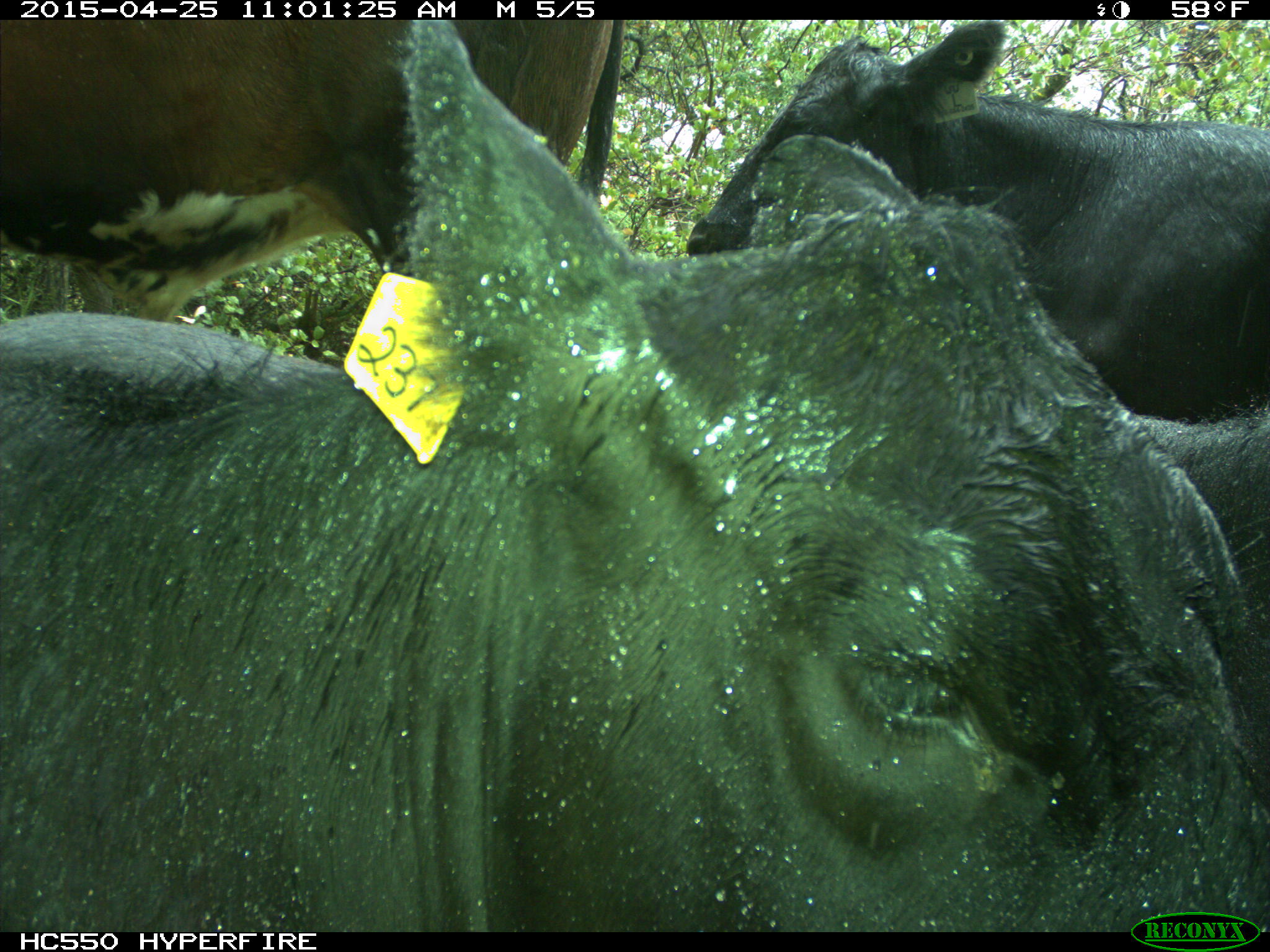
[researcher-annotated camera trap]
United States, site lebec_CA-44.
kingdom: Animalia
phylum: Chordata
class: Mammalia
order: Artiodactyla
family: Suidae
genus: Sus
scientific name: Sus scrofa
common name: wild boar